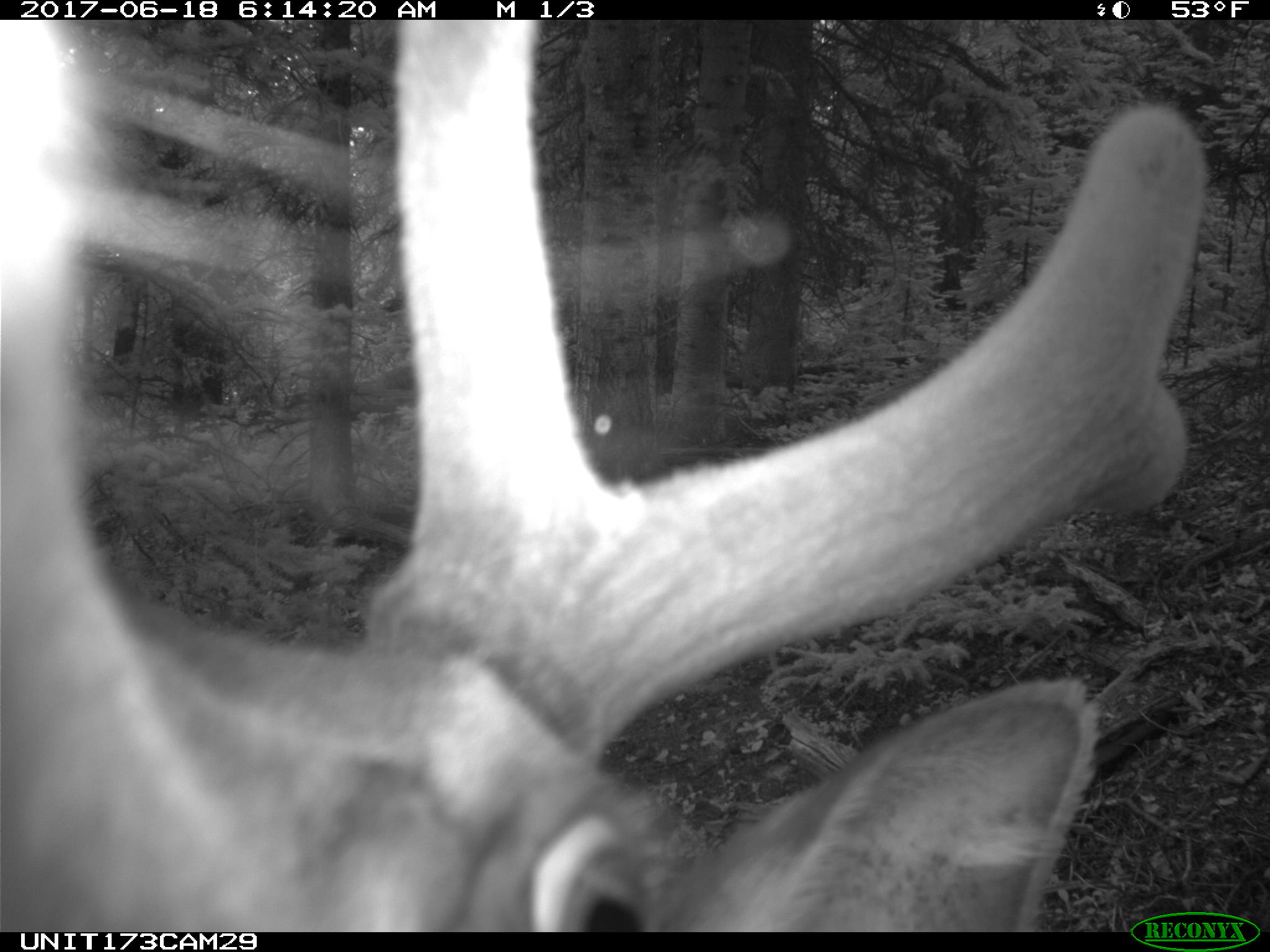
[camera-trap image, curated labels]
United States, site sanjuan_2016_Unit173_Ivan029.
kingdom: Animalia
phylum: Chordata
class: Mammalia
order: Artiodactyla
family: Cervidae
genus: Cervus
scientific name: Cervus elaphus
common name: red deer